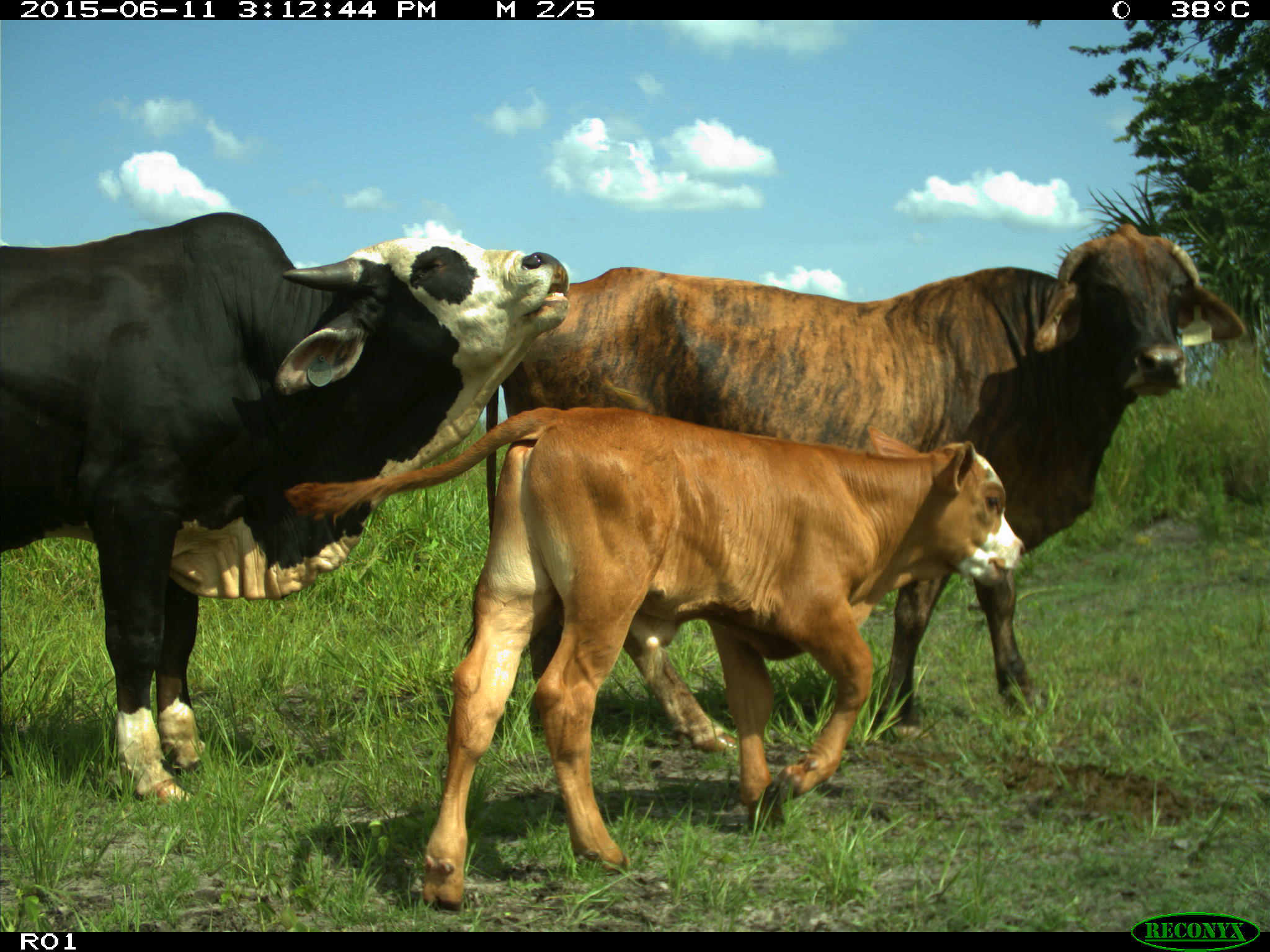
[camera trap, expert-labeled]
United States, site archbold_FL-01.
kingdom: Animalia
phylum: Chordata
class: Mammalia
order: Artiodactyla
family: Bovidae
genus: Bos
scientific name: Bos taurus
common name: domestic cow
Bos taurus (domestic cow).